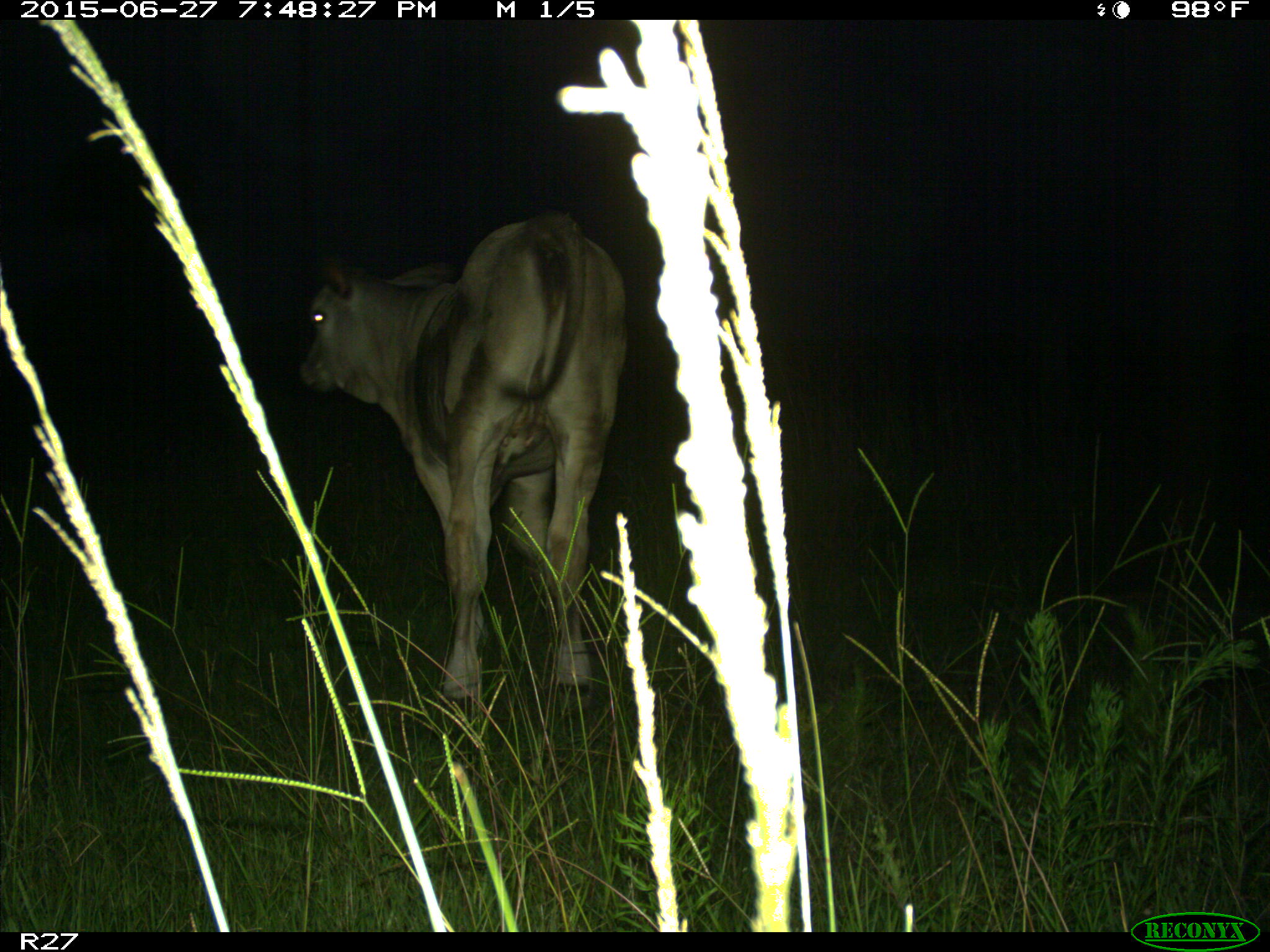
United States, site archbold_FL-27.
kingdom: Animalia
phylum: Chordata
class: Mammalia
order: Artiodactyla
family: Bovidae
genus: Bos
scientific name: Bos taurus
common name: domestic cow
Bos taurus (domestic cow).